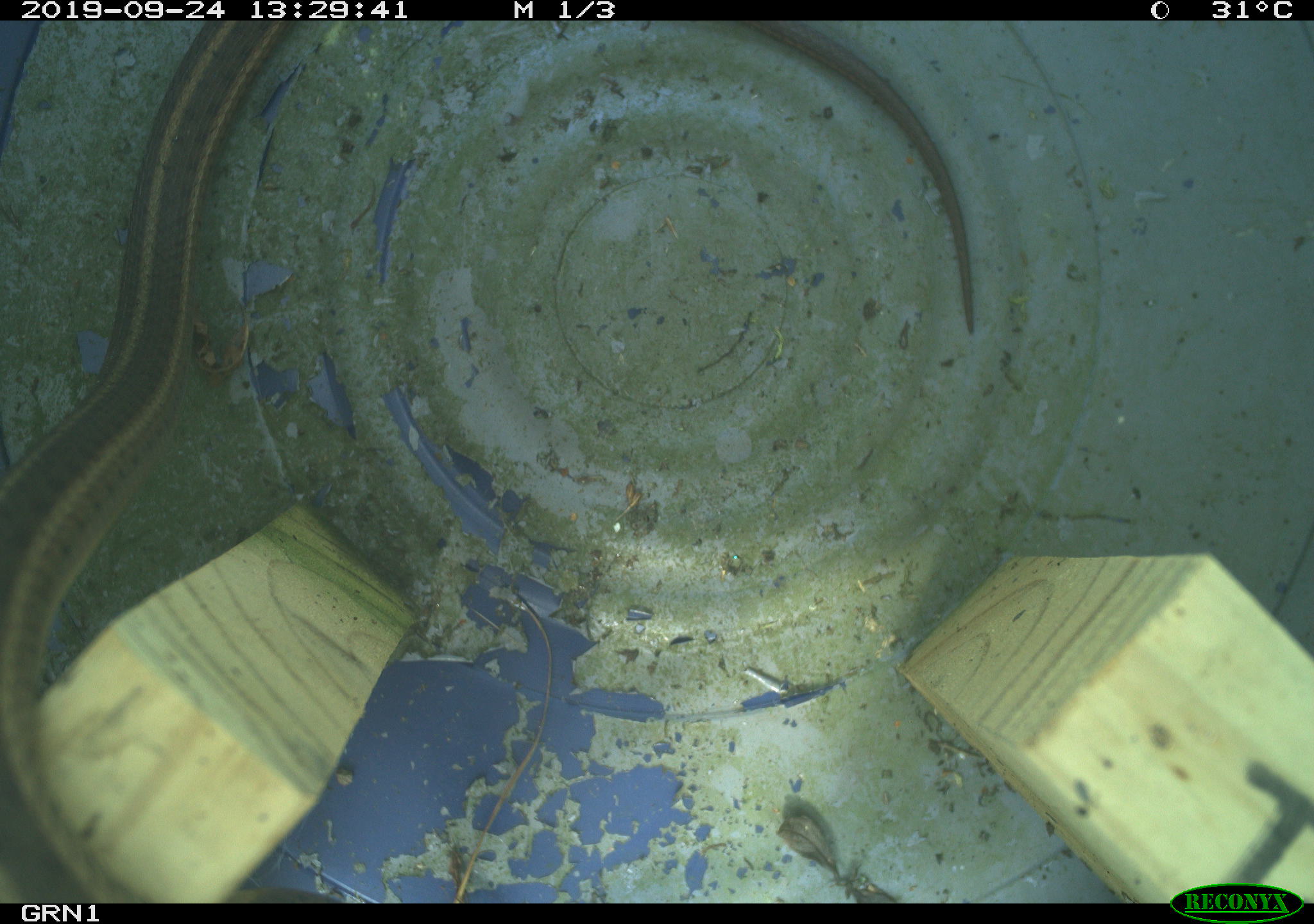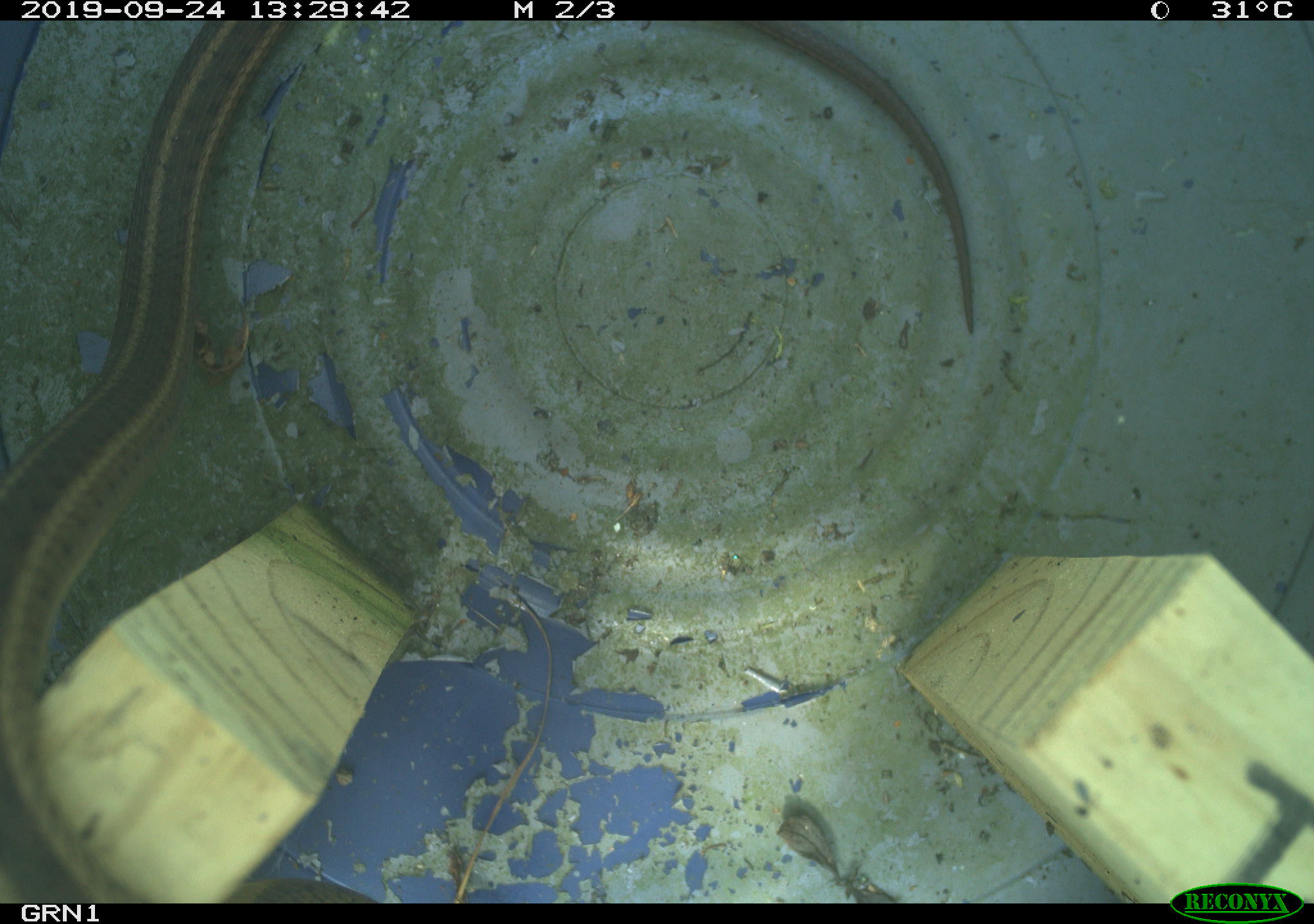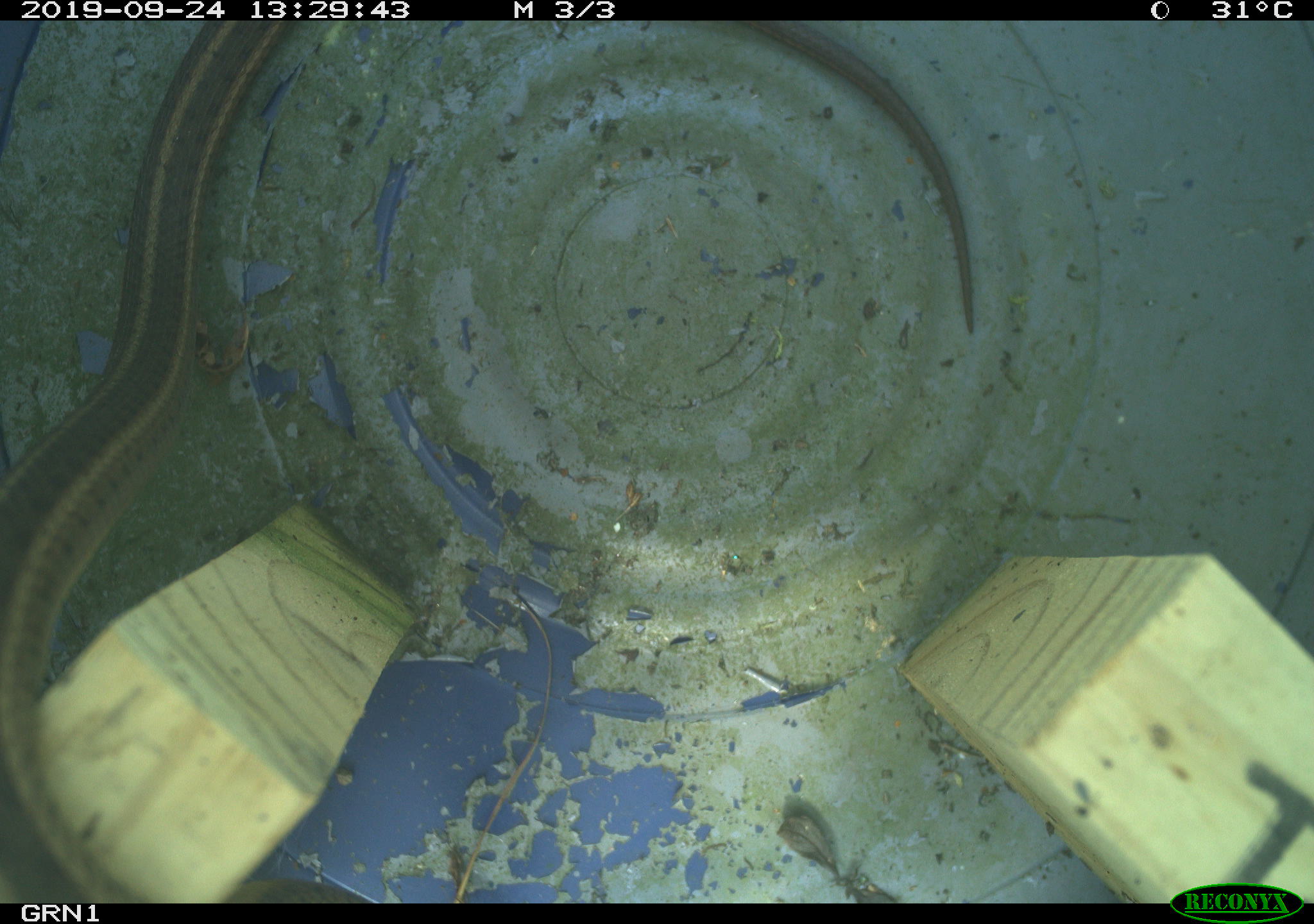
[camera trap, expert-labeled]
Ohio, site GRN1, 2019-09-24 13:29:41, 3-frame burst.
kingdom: Animalia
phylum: Chordata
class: Reptilia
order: Squamata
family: Colubridae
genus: Thamnophis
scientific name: Thamnophis sirtalis sirtalis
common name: eastern gartersnake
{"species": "eastern gartersnake (Thamnophis sirtalis sirtalis)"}